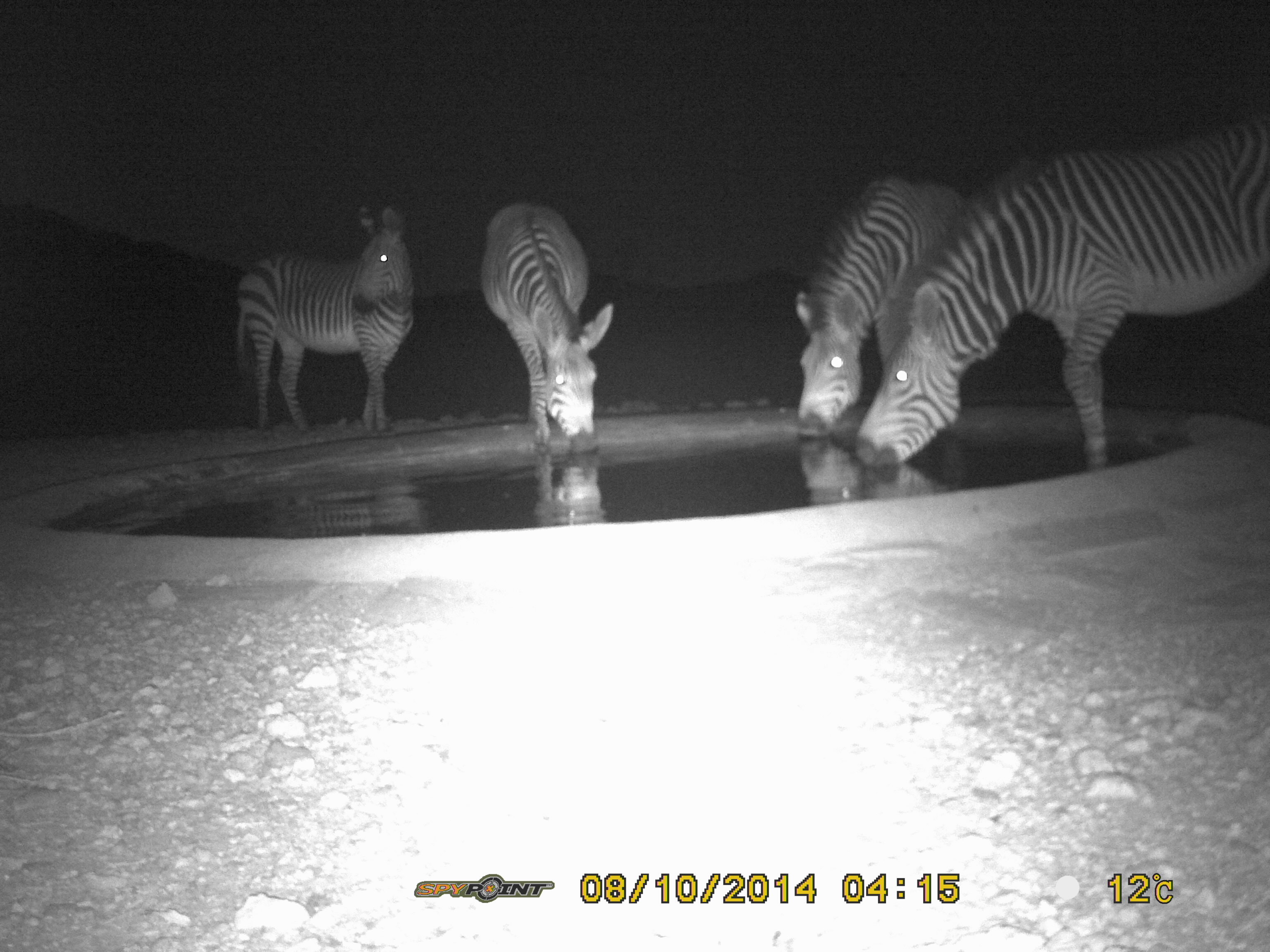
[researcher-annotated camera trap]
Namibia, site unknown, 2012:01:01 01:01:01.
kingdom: Animalia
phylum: Chordata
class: Mammalia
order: Perissodactyla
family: Equidae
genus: Equus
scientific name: Equus zebra hartmannae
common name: hartmann's mountain zebra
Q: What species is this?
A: Equus zebra hartmannae (hartmann's mountain zebra).